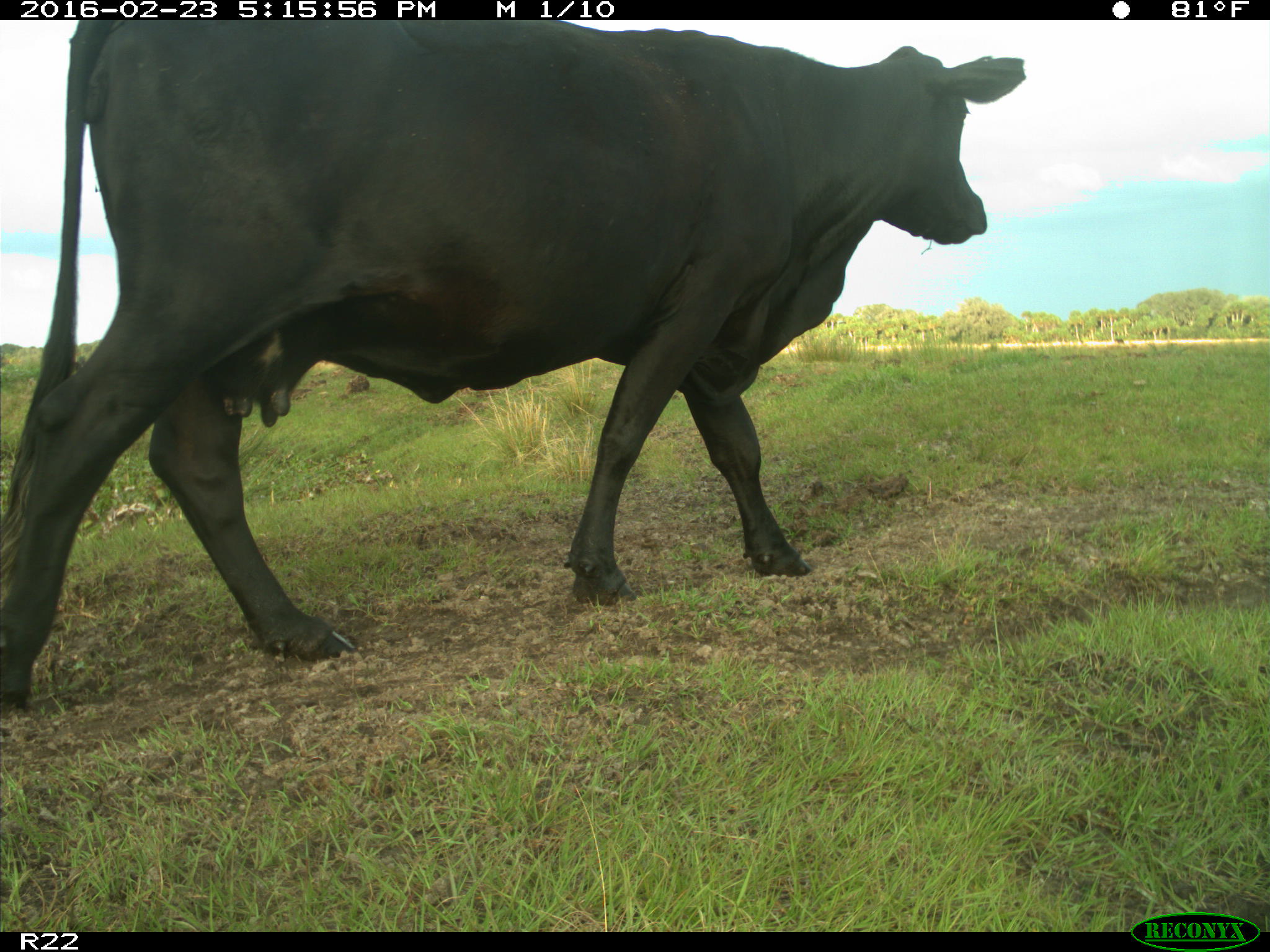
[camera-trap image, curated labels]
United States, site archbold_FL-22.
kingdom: Animalia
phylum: Chordata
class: Mammalia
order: Artiodactyla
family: Bovidae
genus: Bos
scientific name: Bos taurus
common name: domestic cow